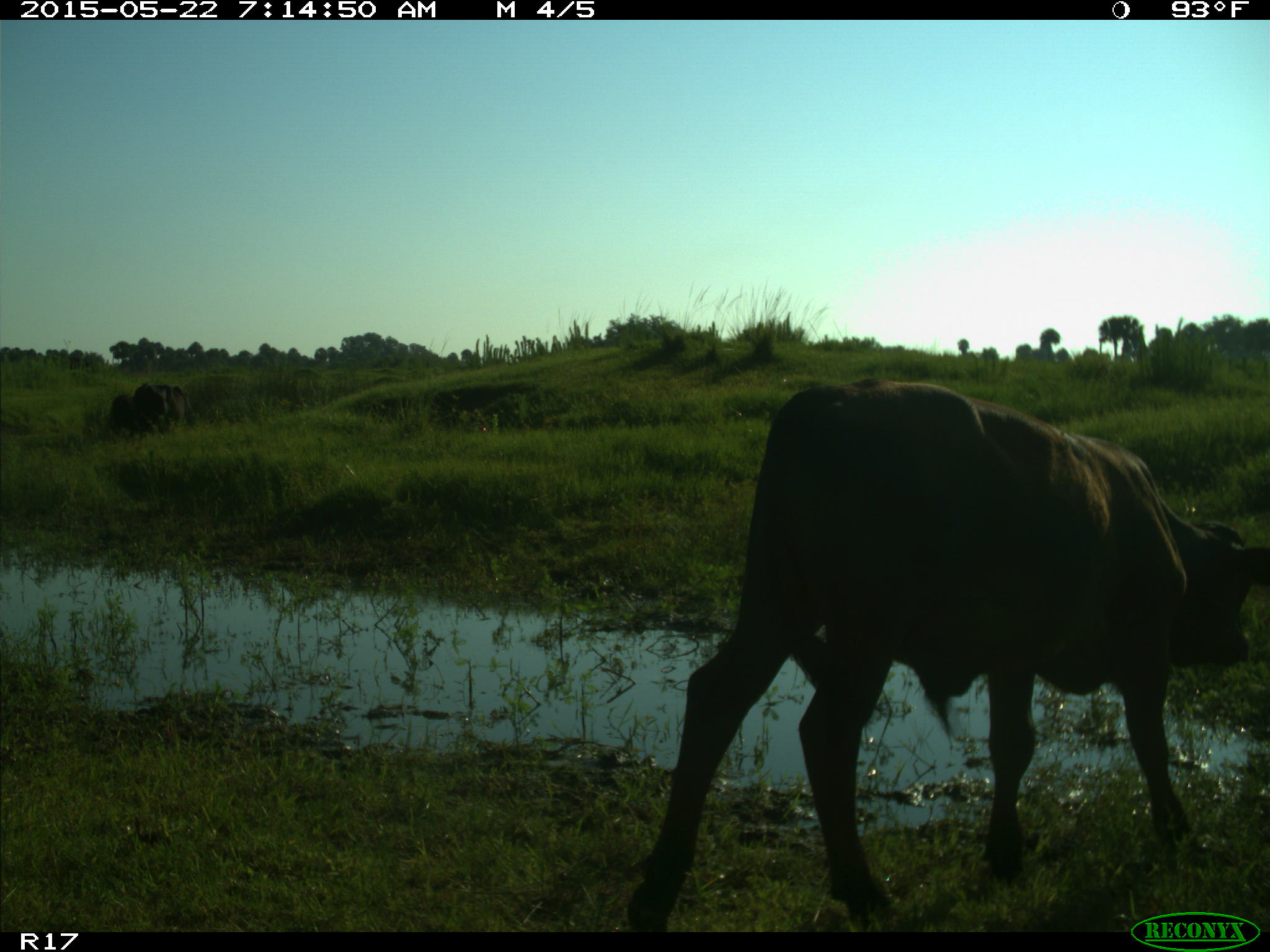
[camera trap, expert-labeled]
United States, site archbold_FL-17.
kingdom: Animalia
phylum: Chordata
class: Mammalia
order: Artiodactyla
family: Bovidae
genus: Bos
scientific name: Bos taurus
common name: domestic cow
Bos taurus (domestic cow).